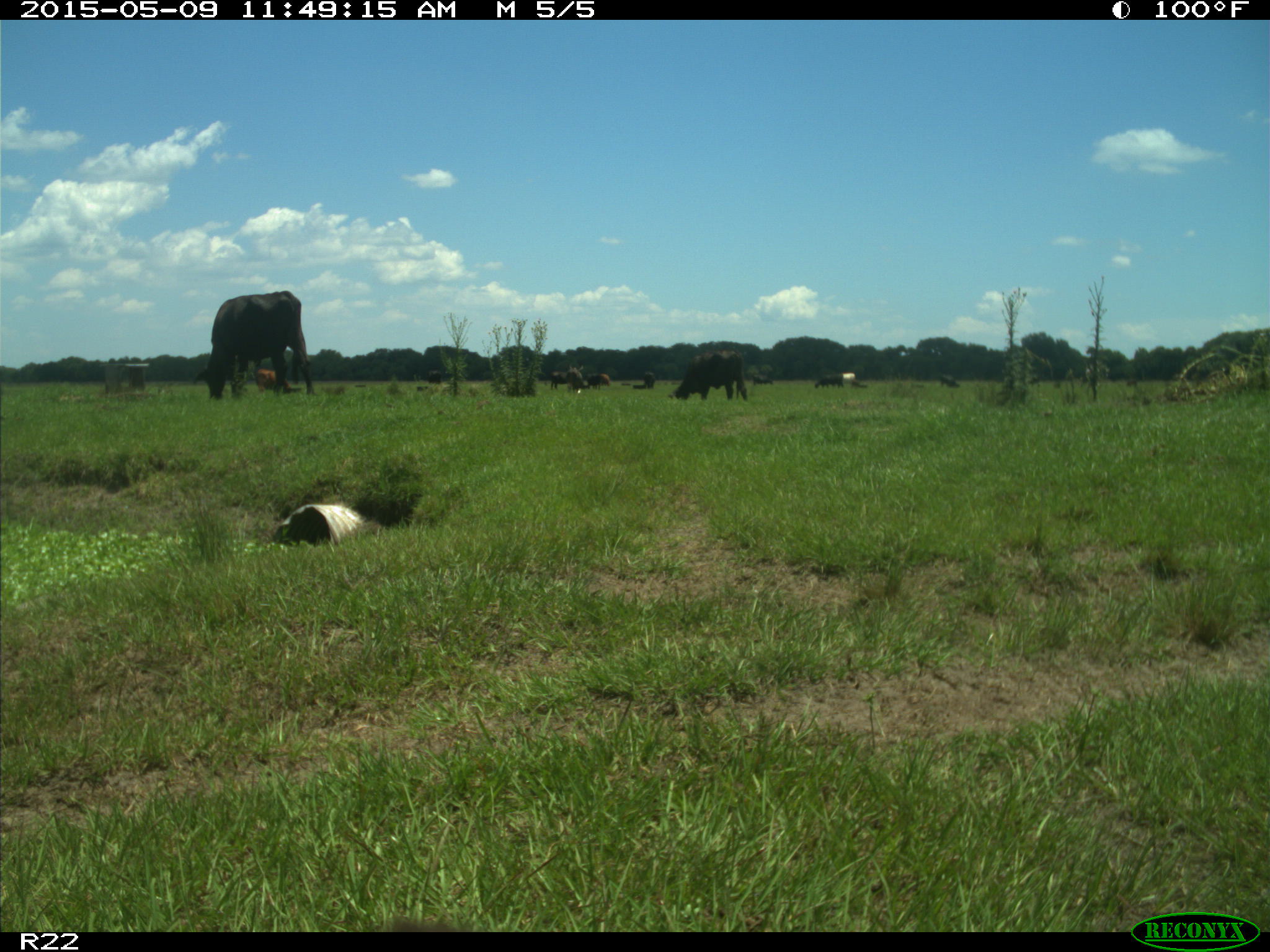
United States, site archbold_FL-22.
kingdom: Animalia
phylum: Chordata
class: Mammalia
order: Artiodactyla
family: Bovidae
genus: Bos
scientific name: Bos taurus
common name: domestic cow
Bos taurus (domestic cow).